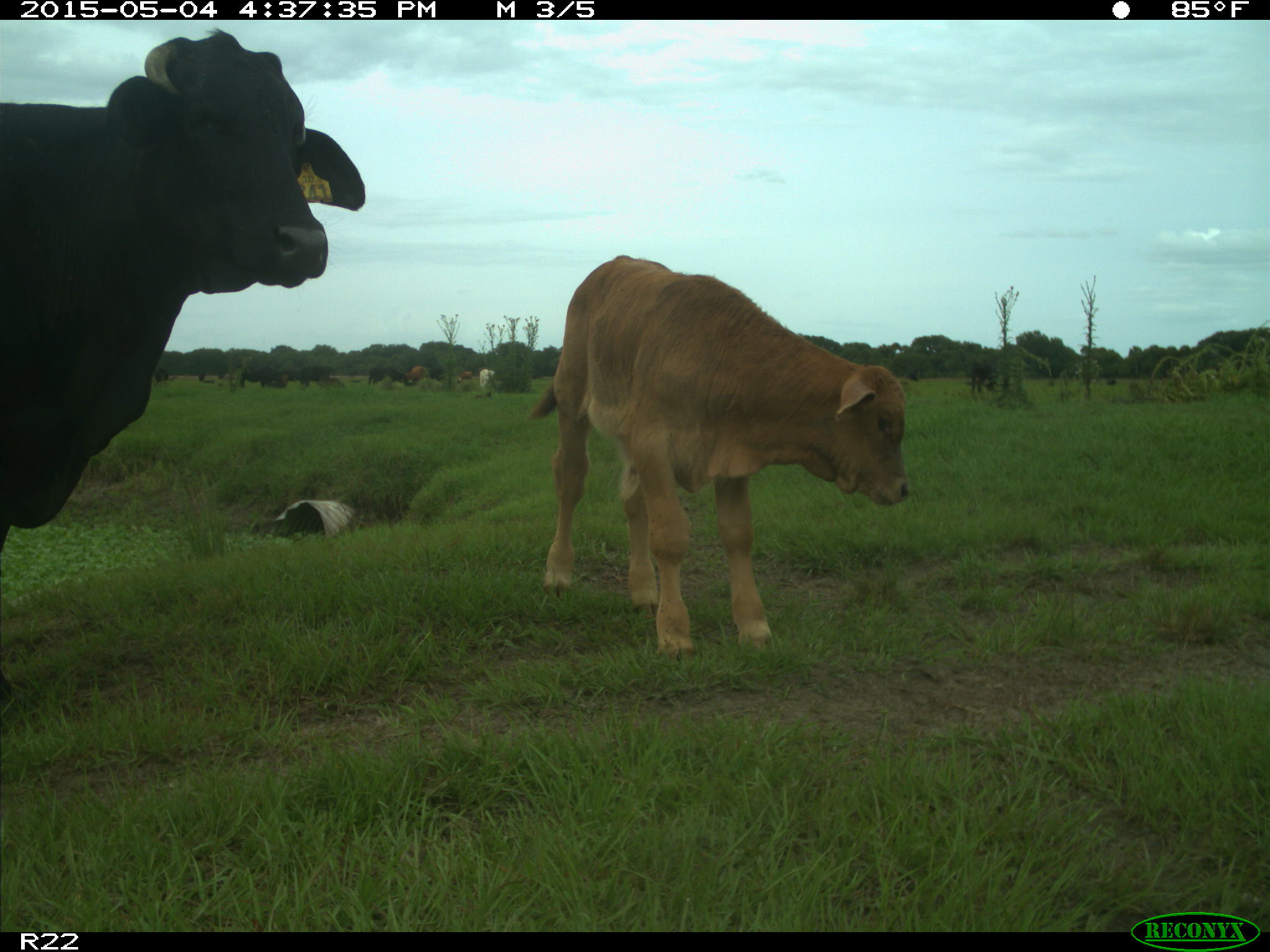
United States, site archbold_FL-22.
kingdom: Animalia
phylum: Chordata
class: Mammalia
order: Artiodactyla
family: Bovidae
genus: Bos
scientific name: Bos taurus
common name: domestic cow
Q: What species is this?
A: Bos taurus (domestic cow).